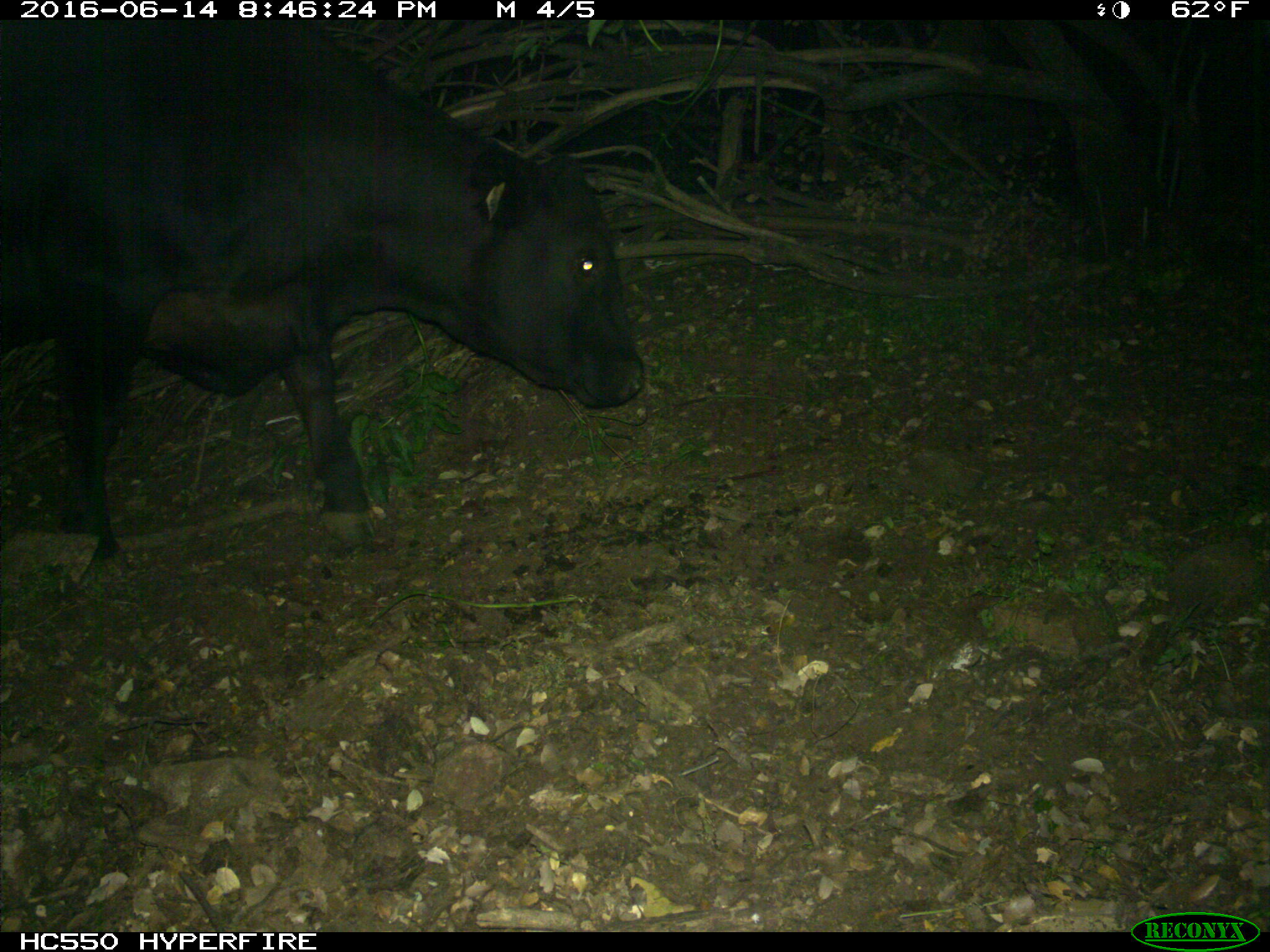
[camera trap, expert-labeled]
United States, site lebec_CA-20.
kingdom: Animalia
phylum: Chordata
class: Mammalia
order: Artiodactyla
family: Bovidae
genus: Bos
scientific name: Bos taurus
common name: domestic cow